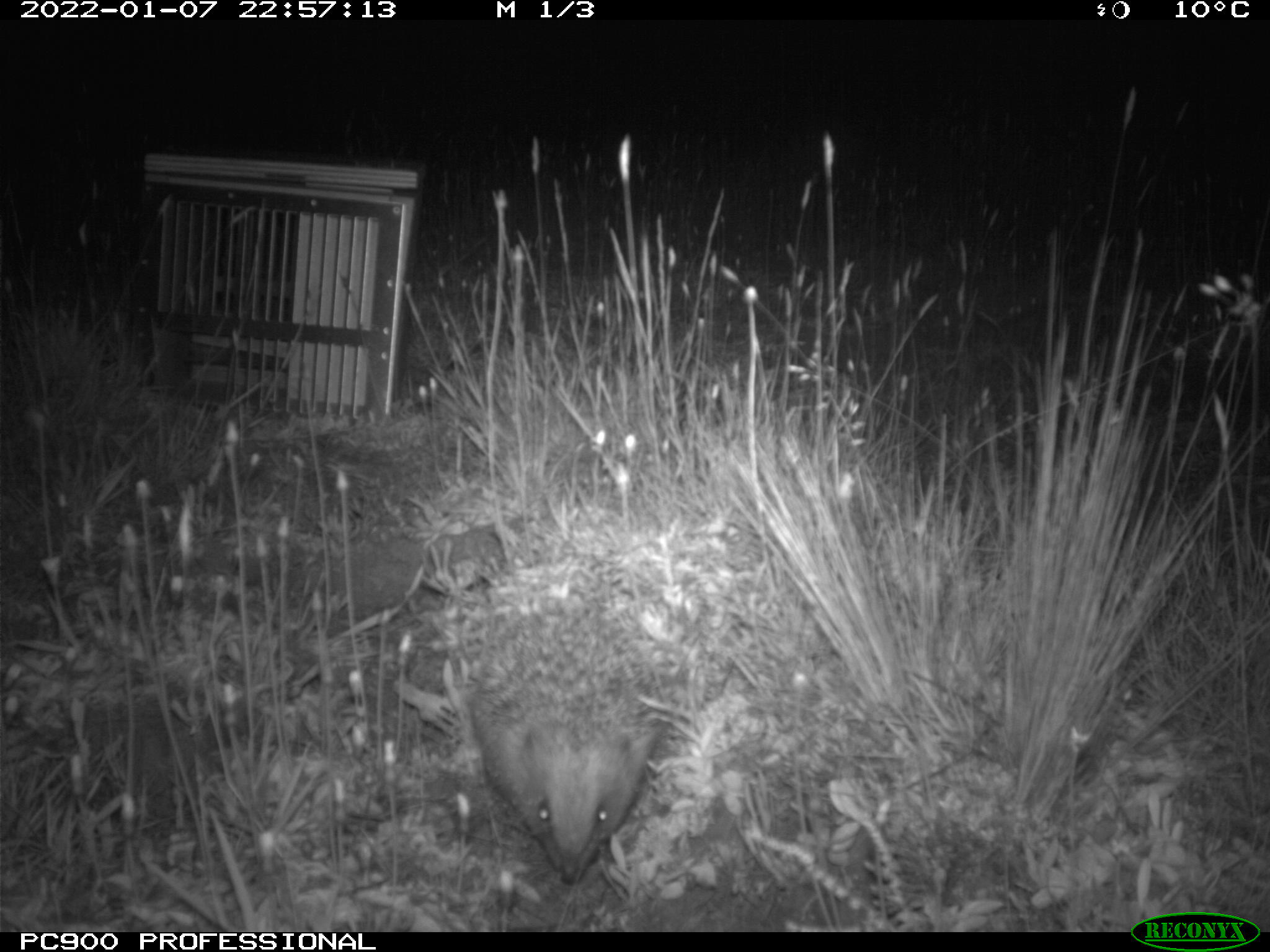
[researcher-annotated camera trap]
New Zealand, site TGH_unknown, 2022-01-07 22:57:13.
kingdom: Animalia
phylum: Chordata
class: Mammalia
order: Eulipotyphla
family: Erinaceidae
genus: Erinaceus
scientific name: Erinaceus europaeus europaeus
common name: european hedgehog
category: hedgehog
Hedgehog (european hedgehog) (Erinaceus europaeus europaeus).